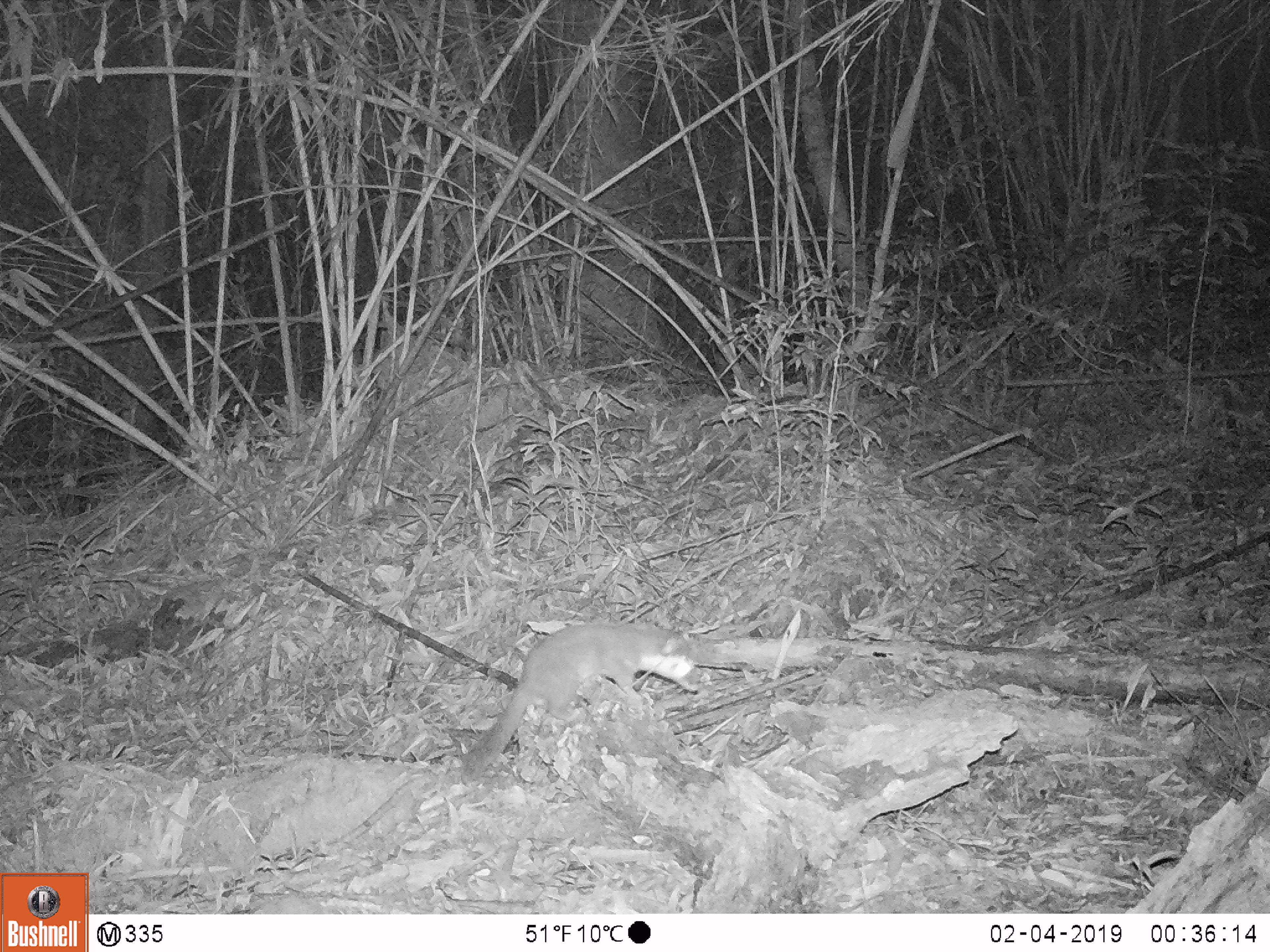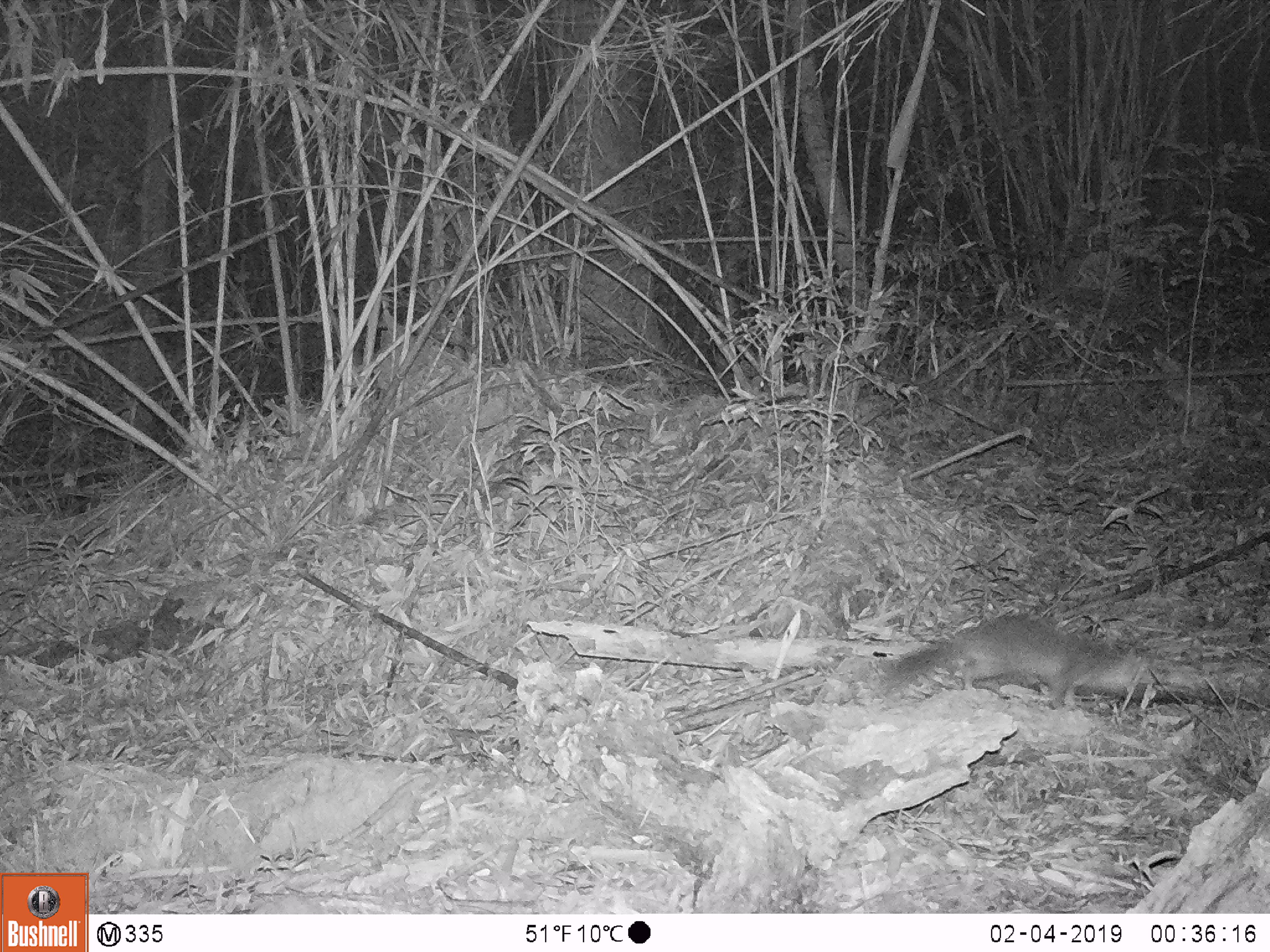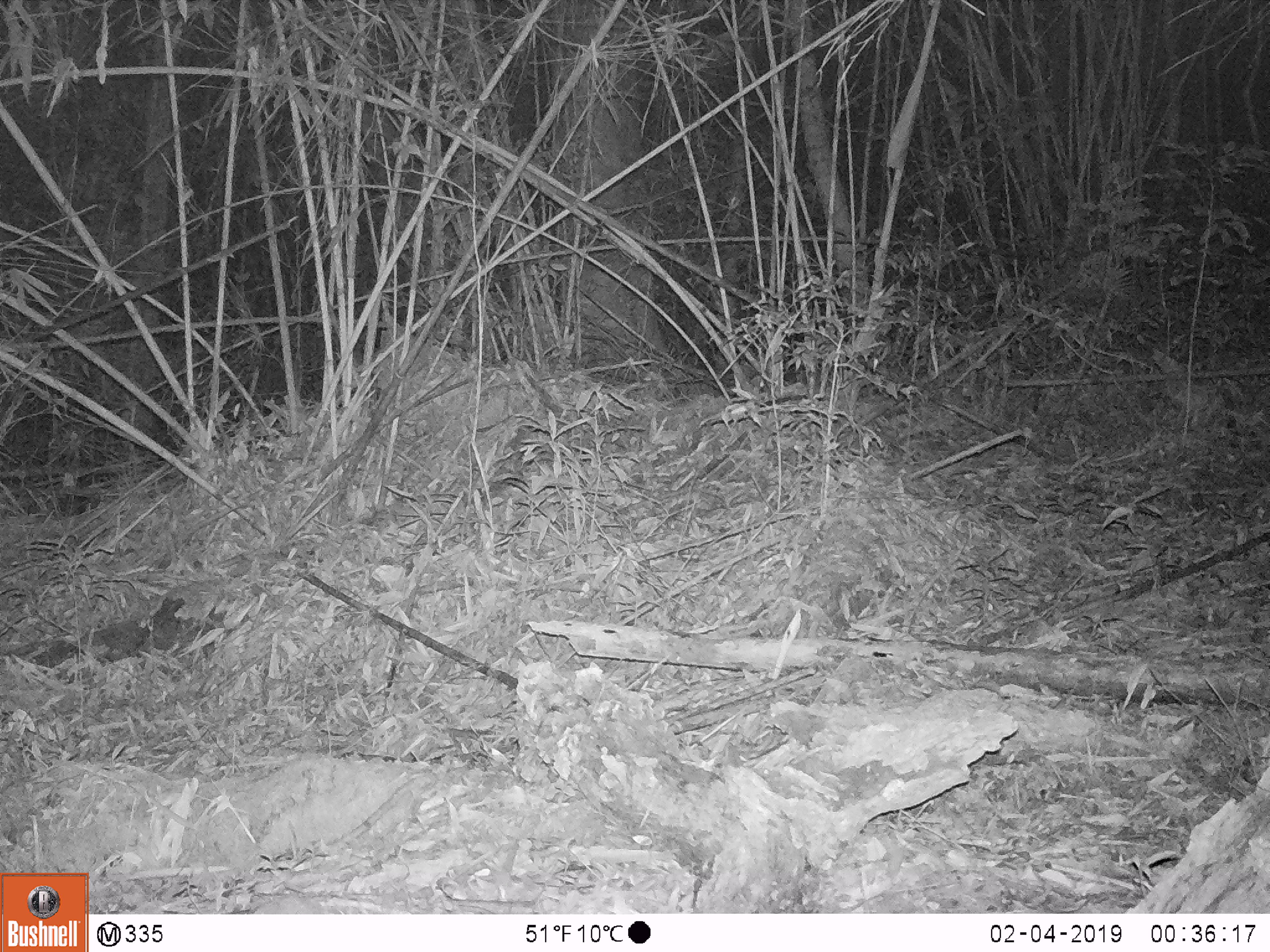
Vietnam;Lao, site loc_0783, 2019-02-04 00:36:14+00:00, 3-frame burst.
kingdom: Animalia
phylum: Chordata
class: Mammalia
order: Carnivora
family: Mustelidae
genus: Melogale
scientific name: Melogale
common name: ferret badger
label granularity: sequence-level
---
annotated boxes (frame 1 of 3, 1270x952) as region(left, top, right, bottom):
ferret badger: region(458, 620, 701, 790)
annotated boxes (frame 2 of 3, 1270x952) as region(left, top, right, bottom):
ferret badger: region(872, 610, 1140, 718)